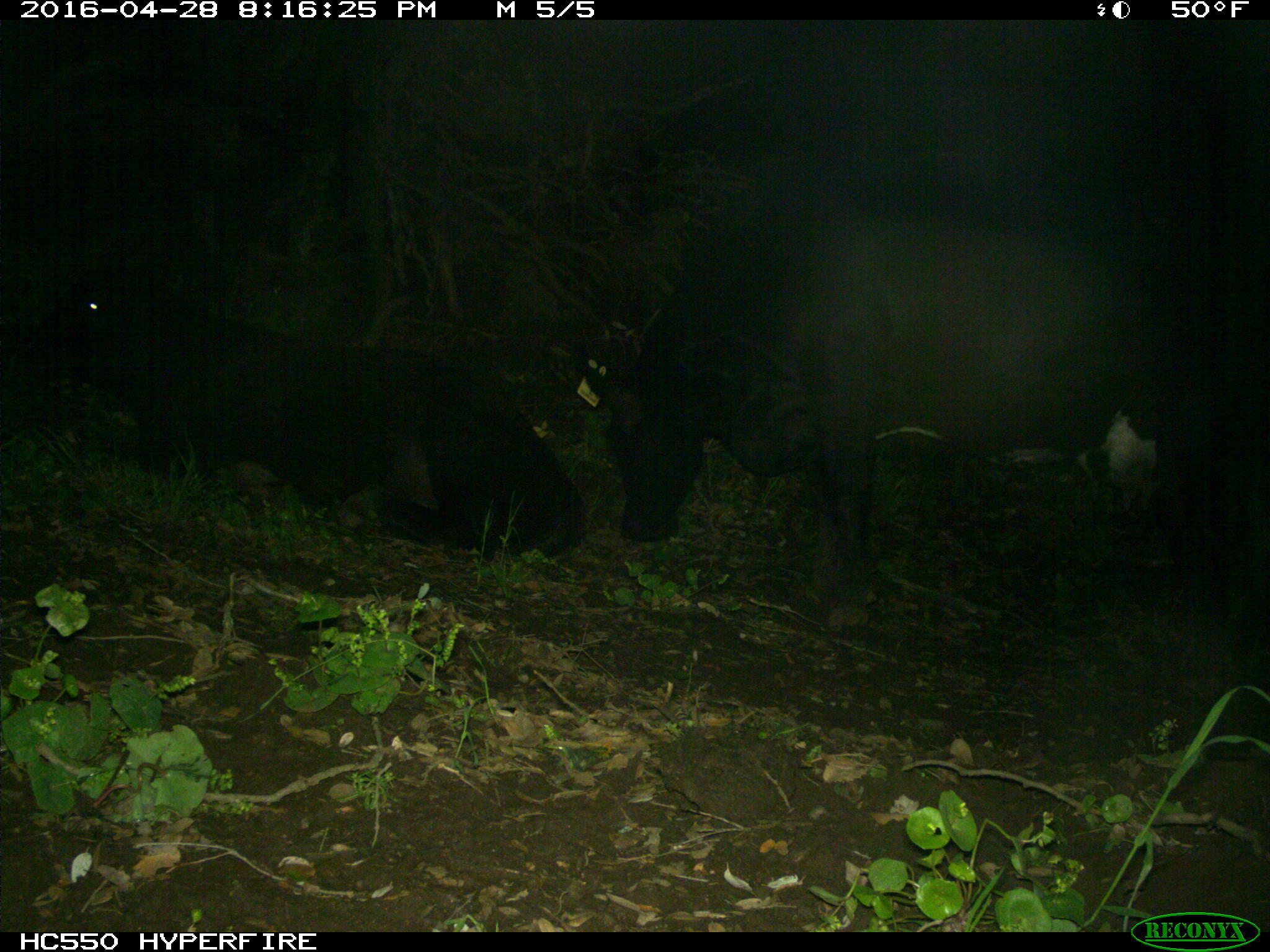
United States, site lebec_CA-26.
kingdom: Animalia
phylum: Chordata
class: Mammalia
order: Artiodactyla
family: Bovidae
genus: Bos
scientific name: Bos taurus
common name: domestic cow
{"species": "Bos taurus (domestic cow)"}